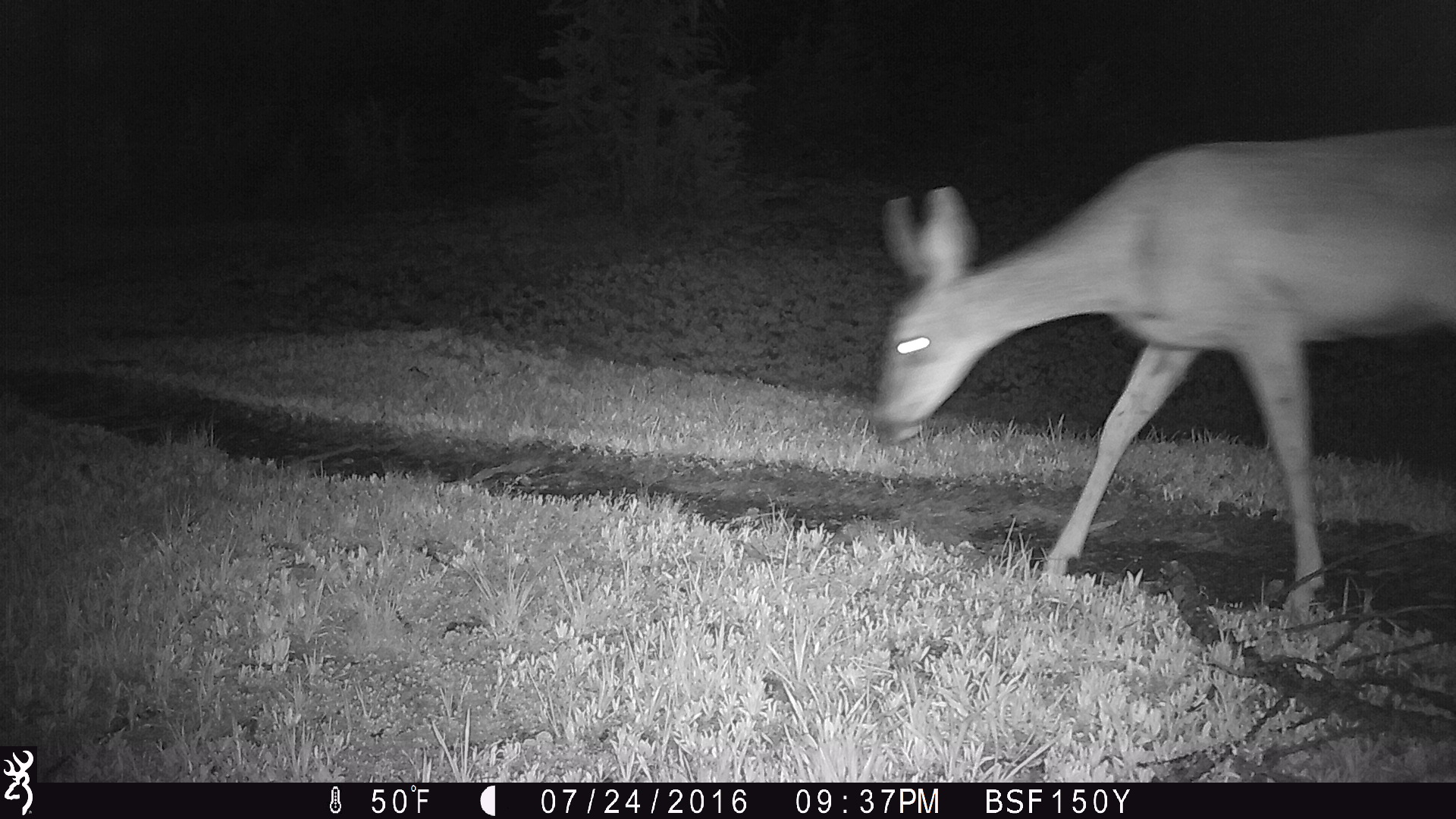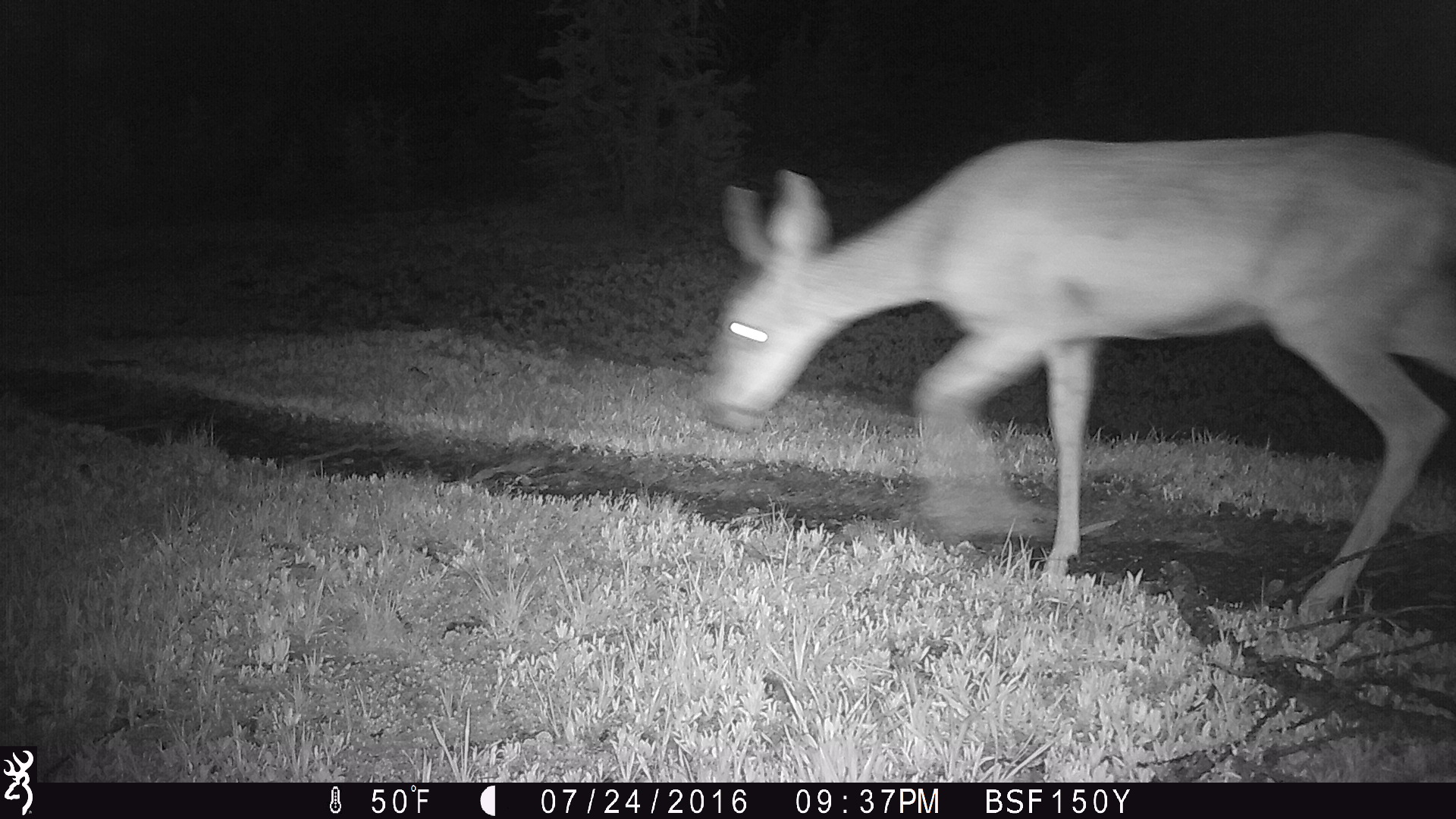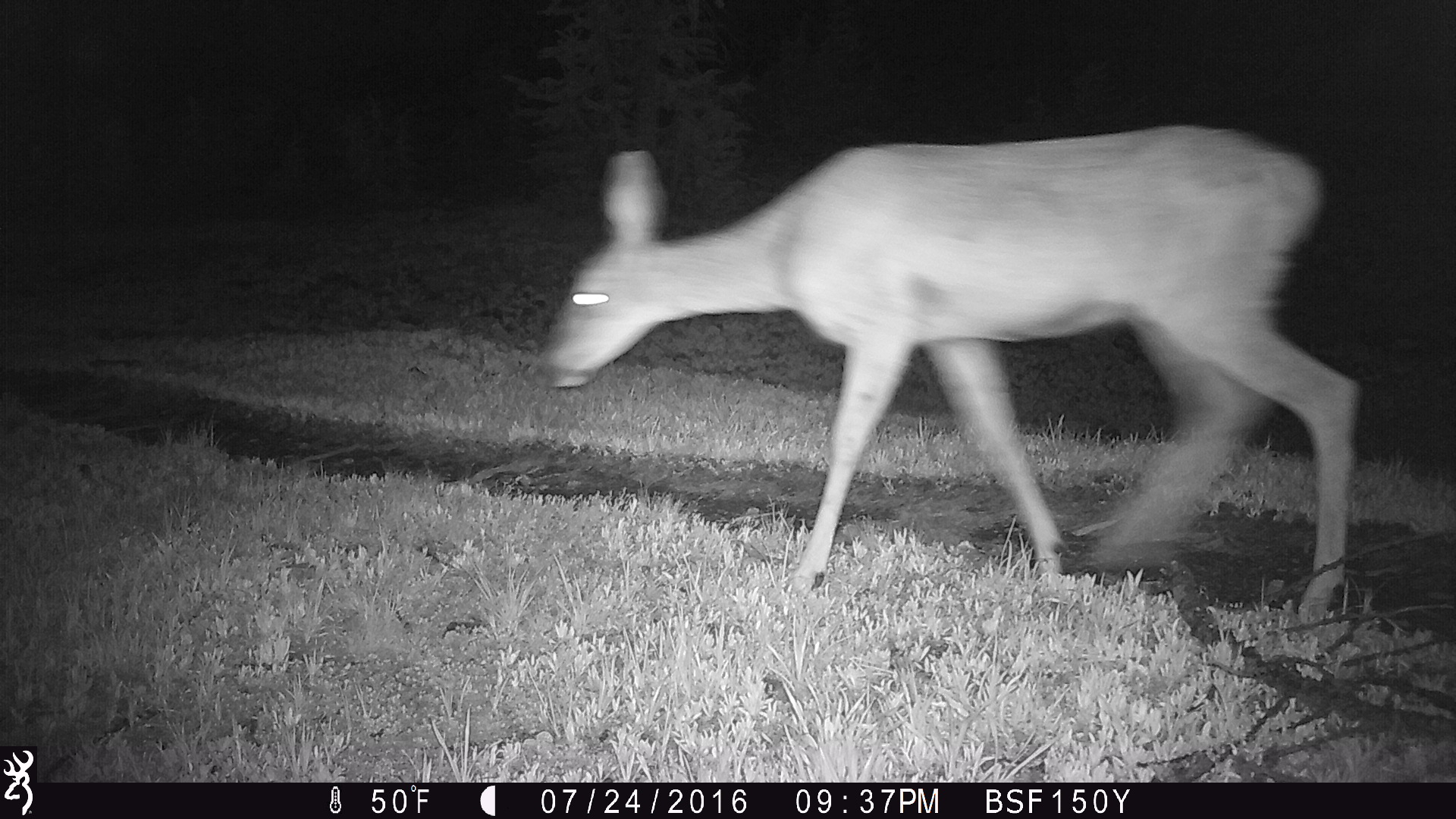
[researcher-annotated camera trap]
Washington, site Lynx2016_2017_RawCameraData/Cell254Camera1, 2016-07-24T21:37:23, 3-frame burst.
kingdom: Animalia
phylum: Chordata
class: Mammalia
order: Artiodactyla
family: Cervidae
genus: Odocoileus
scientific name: Odocoileus hemionus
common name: mule deer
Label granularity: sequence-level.